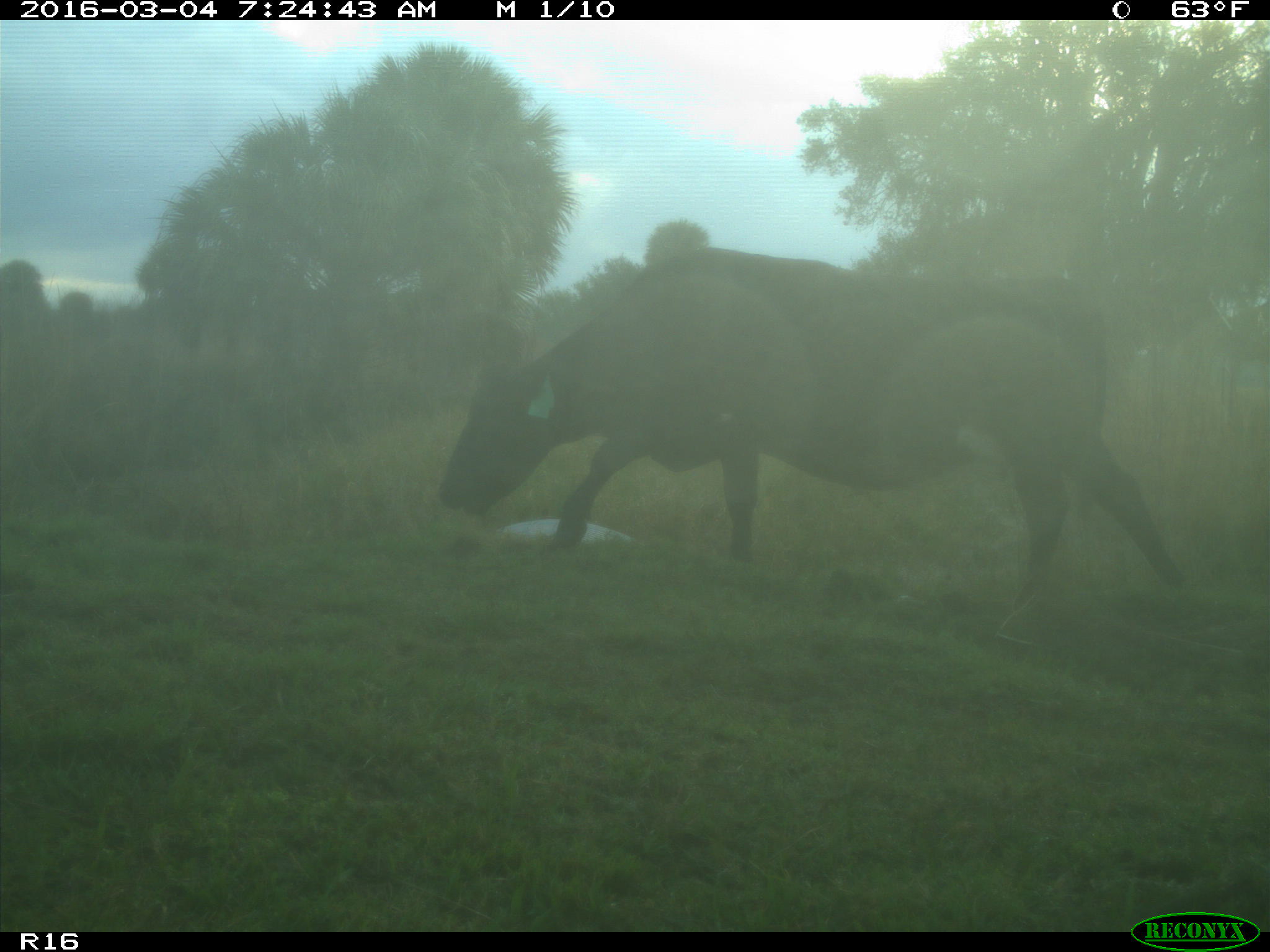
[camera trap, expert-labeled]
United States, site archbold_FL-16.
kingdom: Animalia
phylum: Chordata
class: Mammalia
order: Artiodactyla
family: Bovidae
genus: Bos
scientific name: Bos taurus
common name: domestic cow